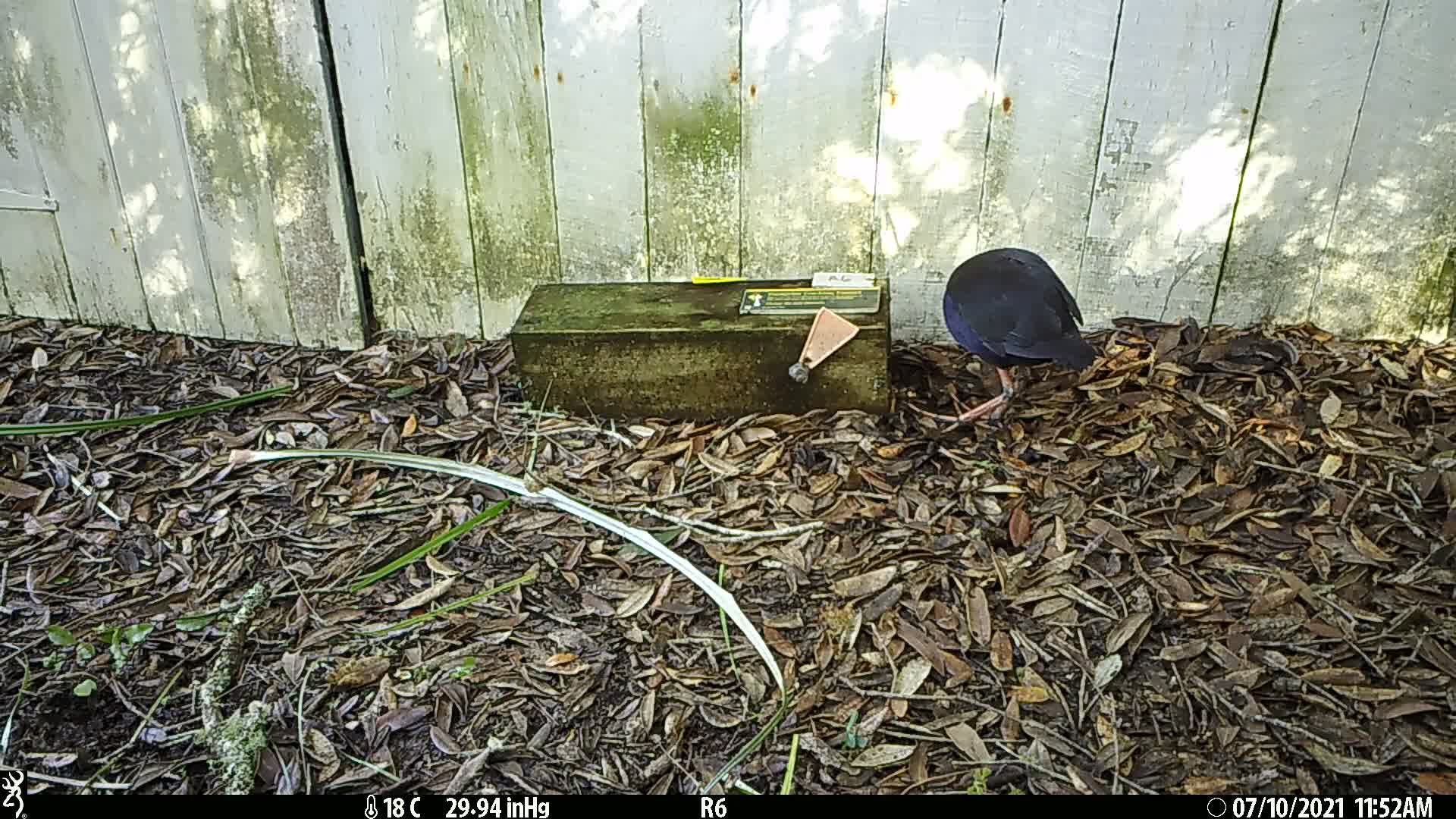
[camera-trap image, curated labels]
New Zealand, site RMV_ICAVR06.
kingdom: Animalia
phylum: Chordata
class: Aves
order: Gruiformes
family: Rallidae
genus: Porphyrio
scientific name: Porphyrio melanotus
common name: australasian swamphen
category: pukeko